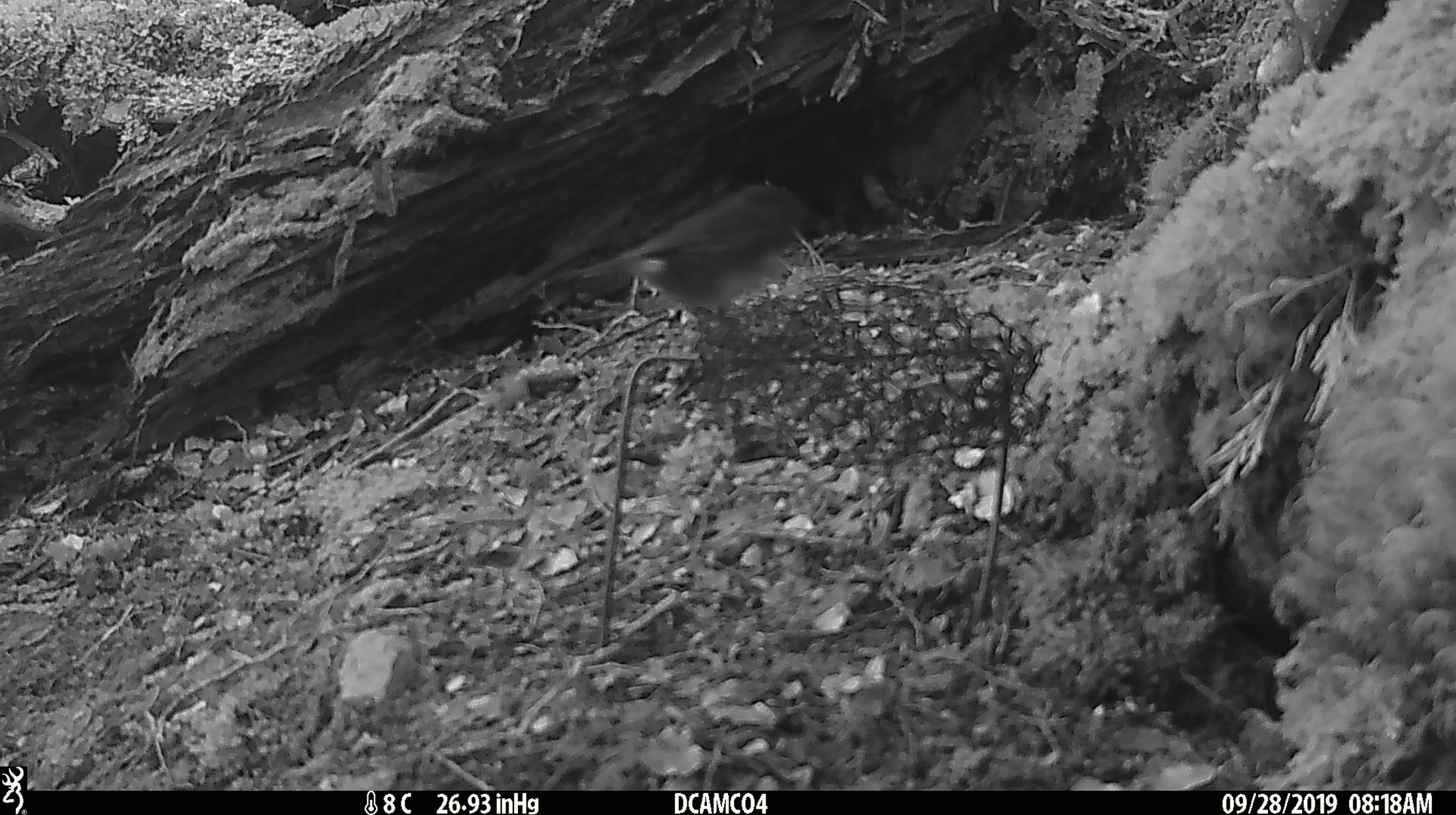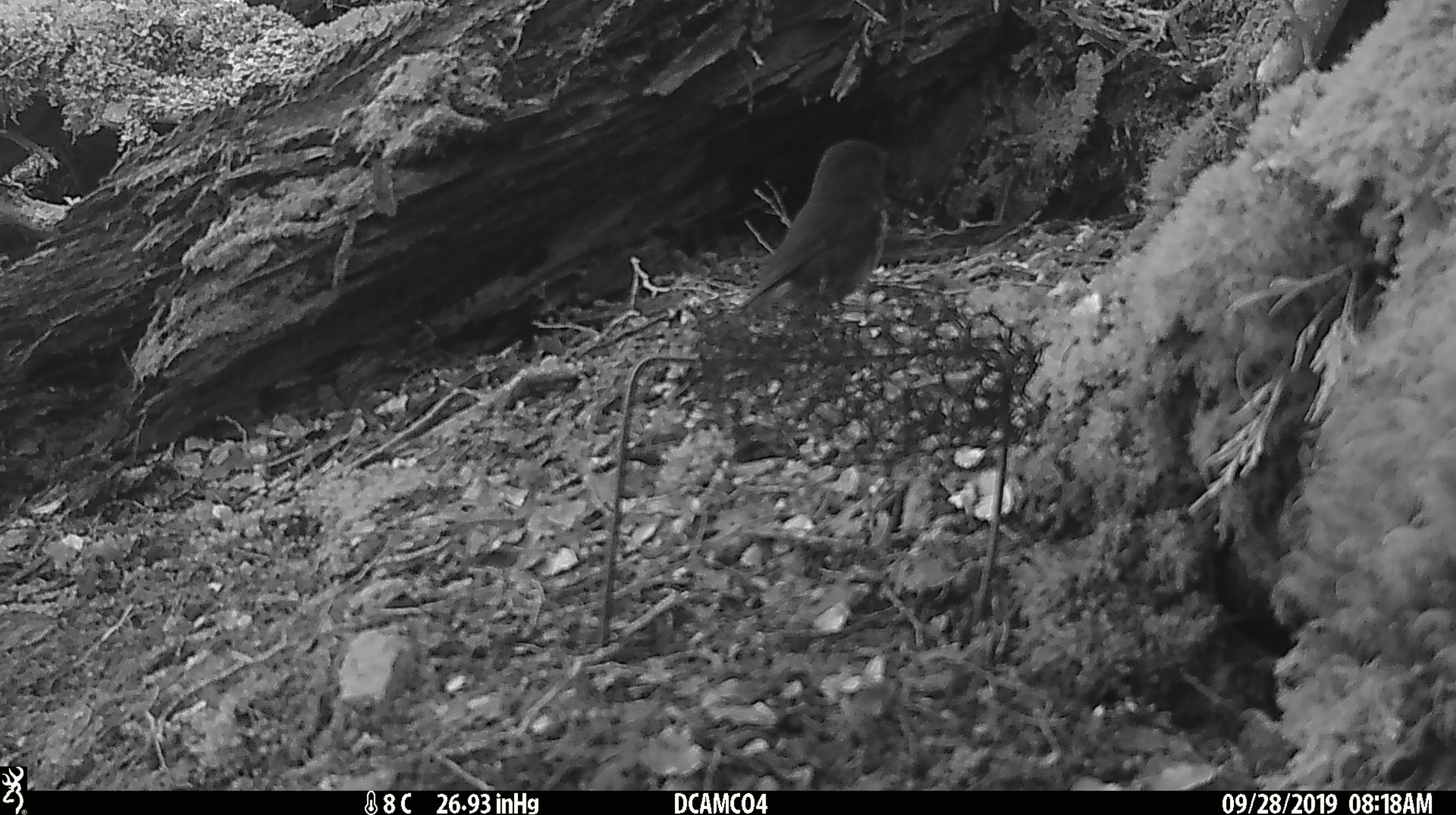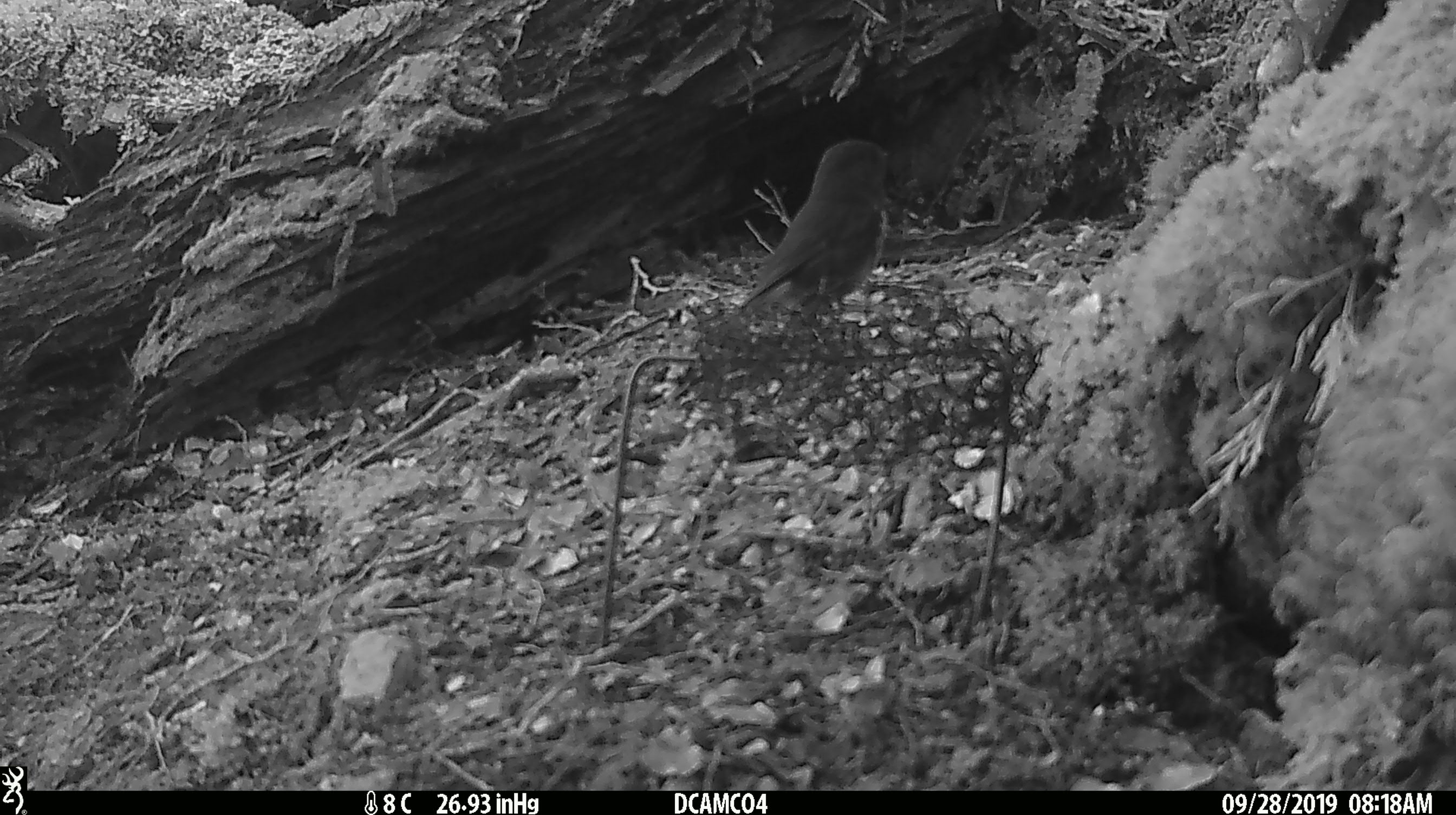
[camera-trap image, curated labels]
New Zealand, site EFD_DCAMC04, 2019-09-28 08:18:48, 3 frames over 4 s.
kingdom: Animalia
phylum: Chordata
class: Aves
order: Passeriformes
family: Petroicidae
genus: Petroica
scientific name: Petroica australis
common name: new zealand robin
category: robin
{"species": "robin (new zealand robin) (Petroica australis)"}